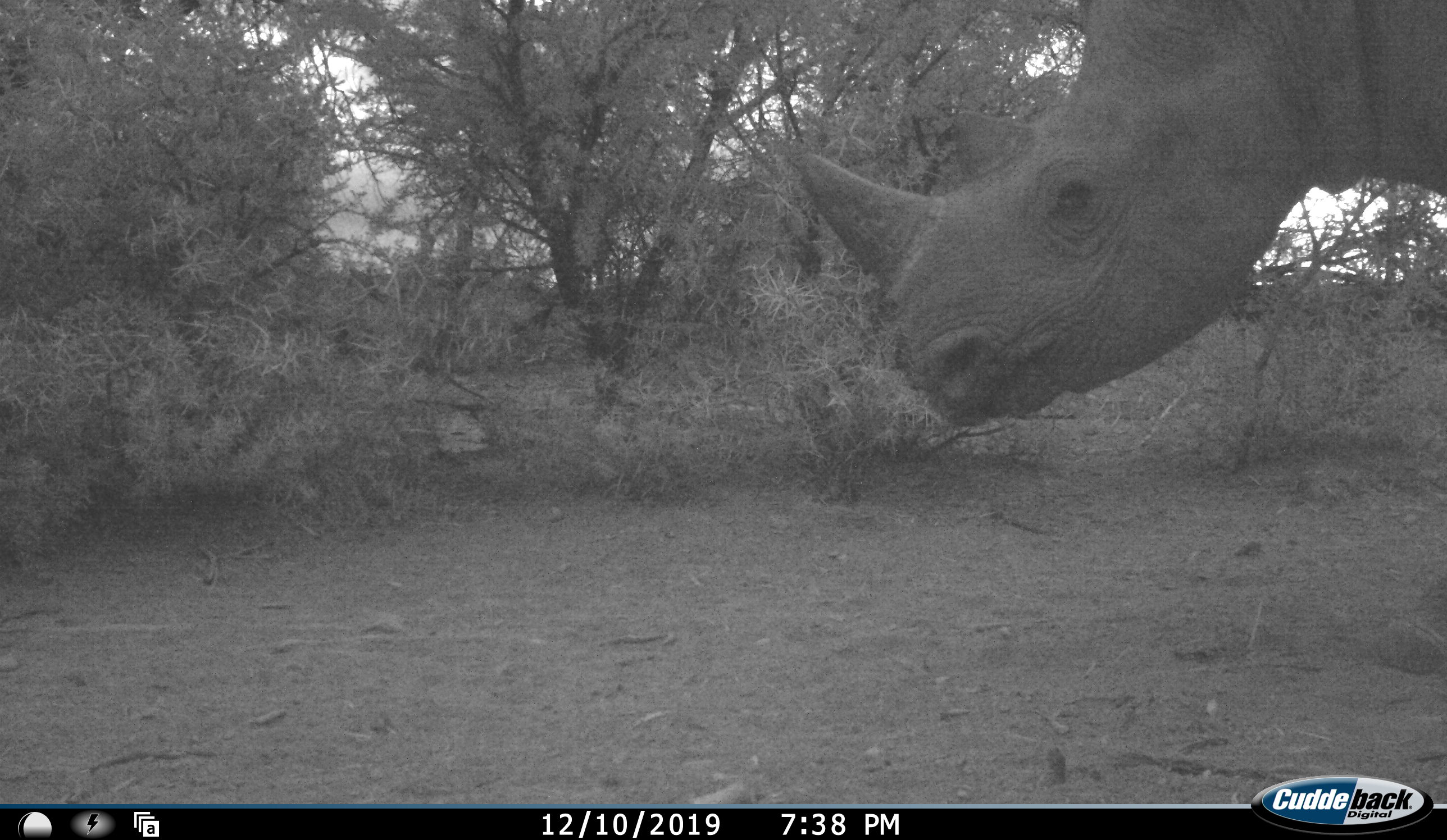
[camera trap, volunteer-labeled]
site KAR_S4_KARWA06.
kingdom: Animalia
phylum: Chordata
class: Mammalia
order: Perissodactyla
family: Rhinocerotidae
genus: Diceros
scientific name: Diceros bicornis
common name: black rhinoceros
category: rhinocerosblack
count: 1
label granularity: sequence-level